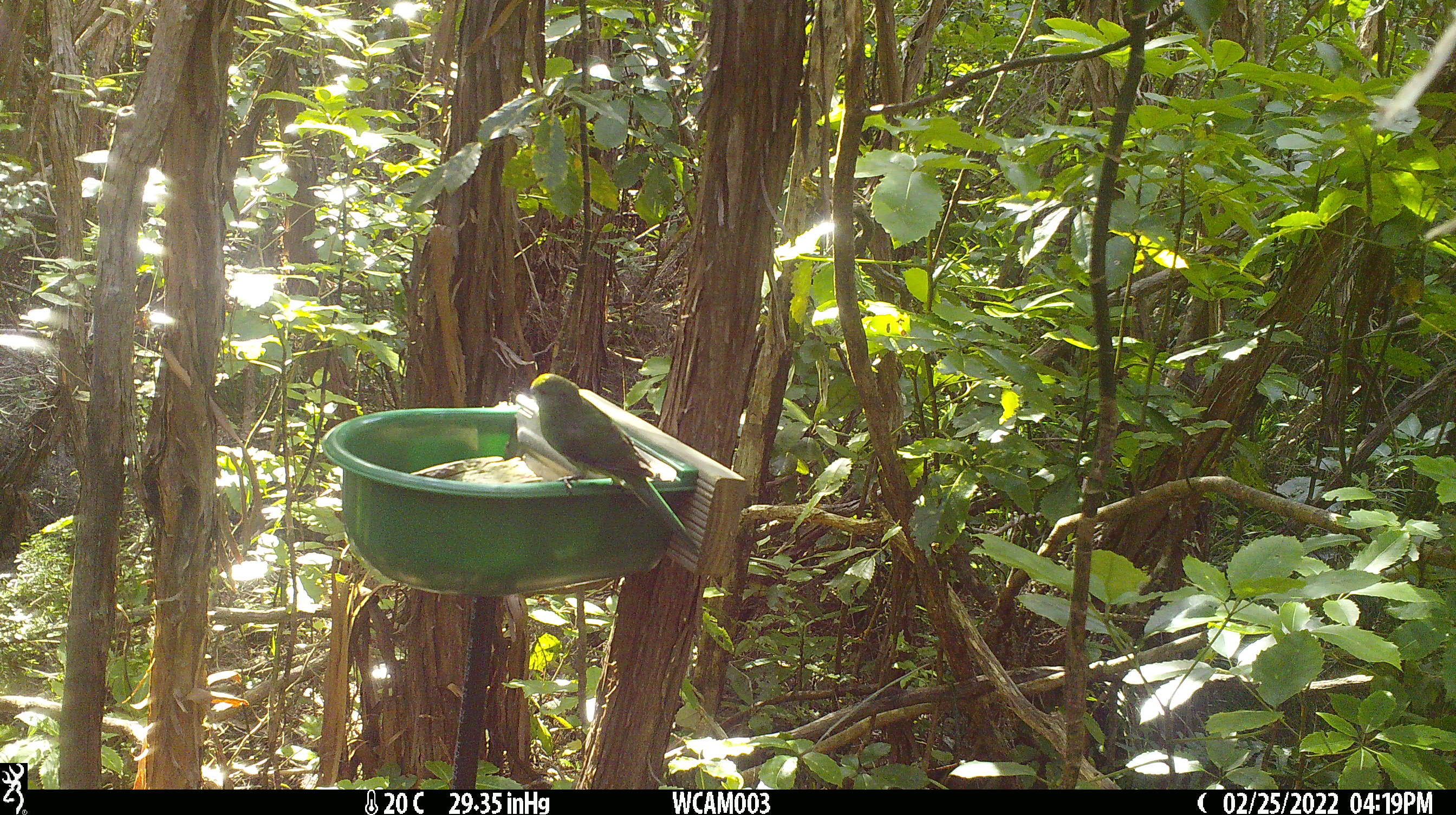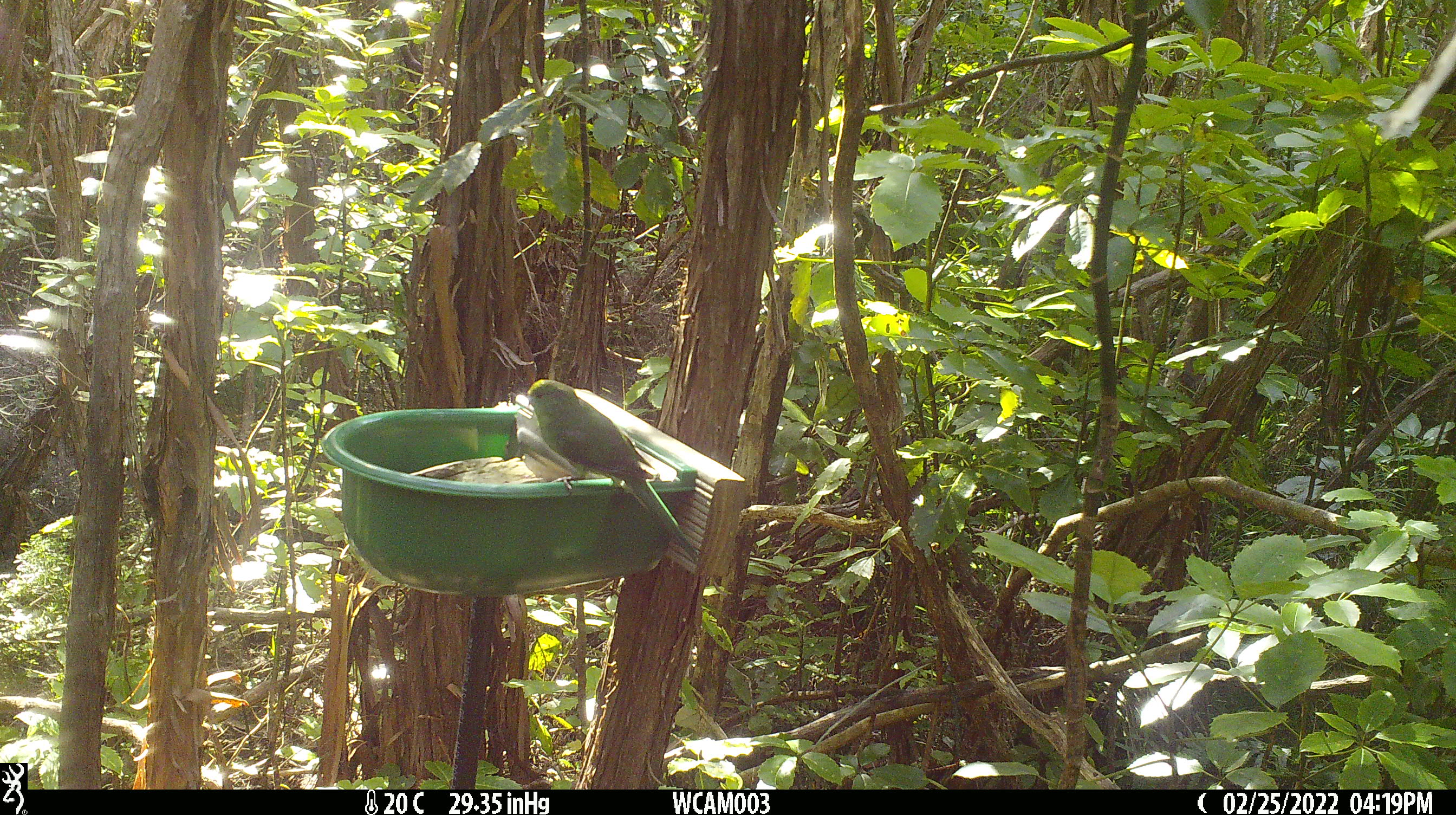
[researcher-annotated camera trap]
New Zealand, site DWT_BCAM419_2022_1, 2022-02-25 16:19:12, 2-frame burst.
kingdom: Animalia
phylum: Chordata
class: Aves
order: Psittaciformes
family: Psittaculidae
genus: Cyanoramphus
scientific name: Cyanoramphus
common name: parakeet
Parakeet (Cyanoramphus).